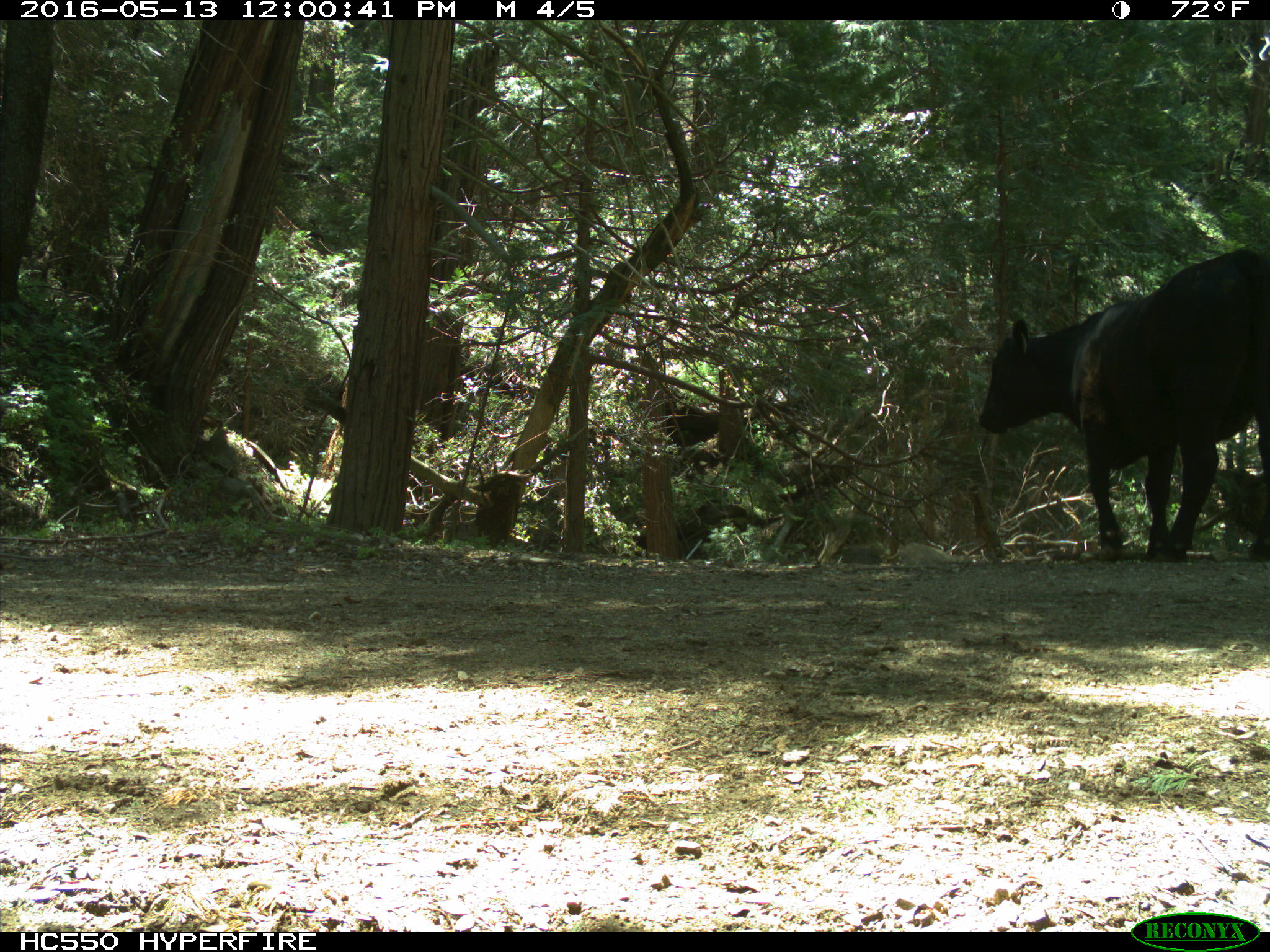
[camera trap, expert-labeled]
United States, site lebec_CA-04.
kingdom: Animalia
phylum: Chordata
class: Mammalia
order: Artiodactyla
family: Bovidae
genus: Bos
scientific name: Bos taurus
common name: domestic cow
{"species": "Bos taurus (domestic cow)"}